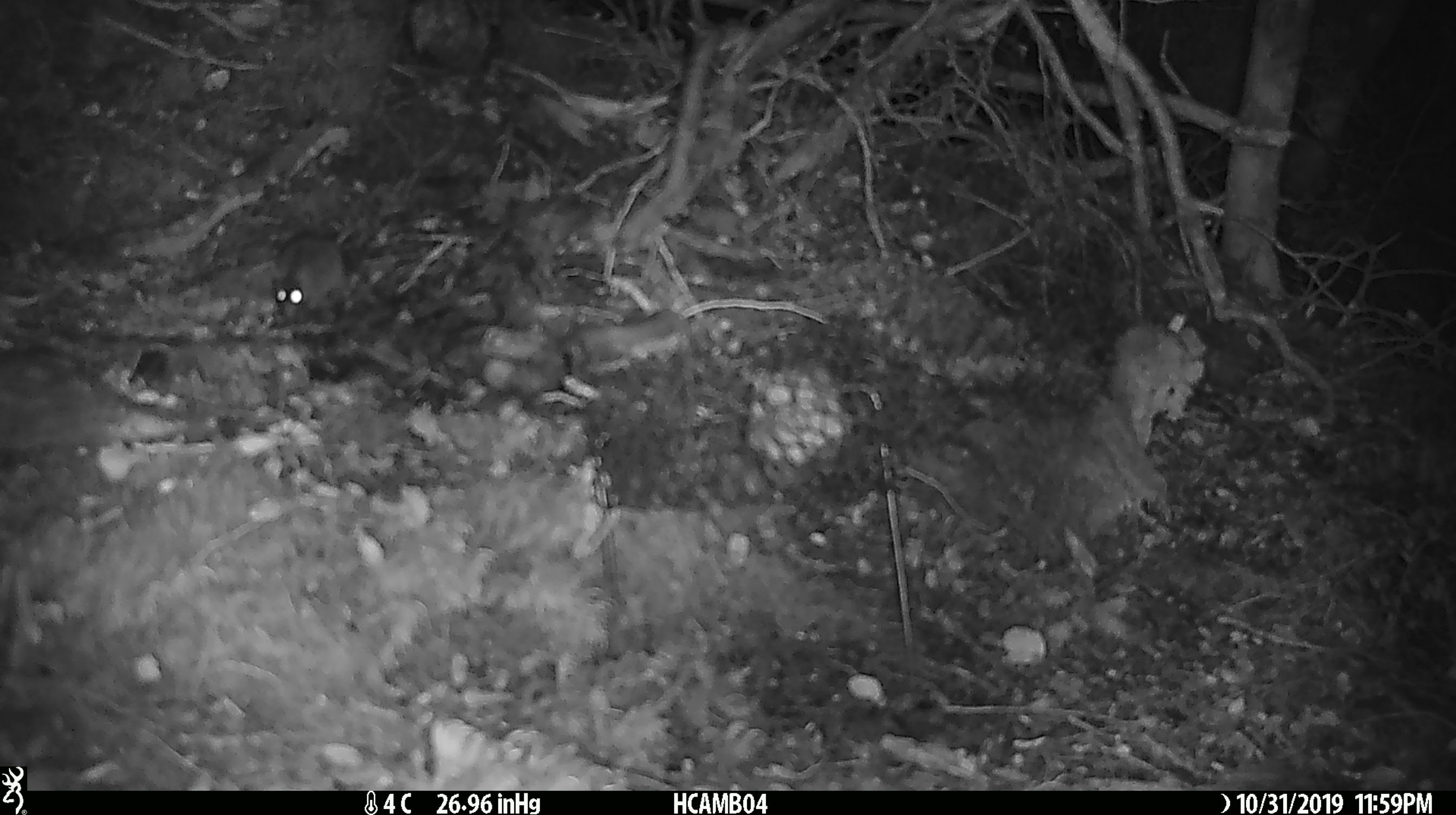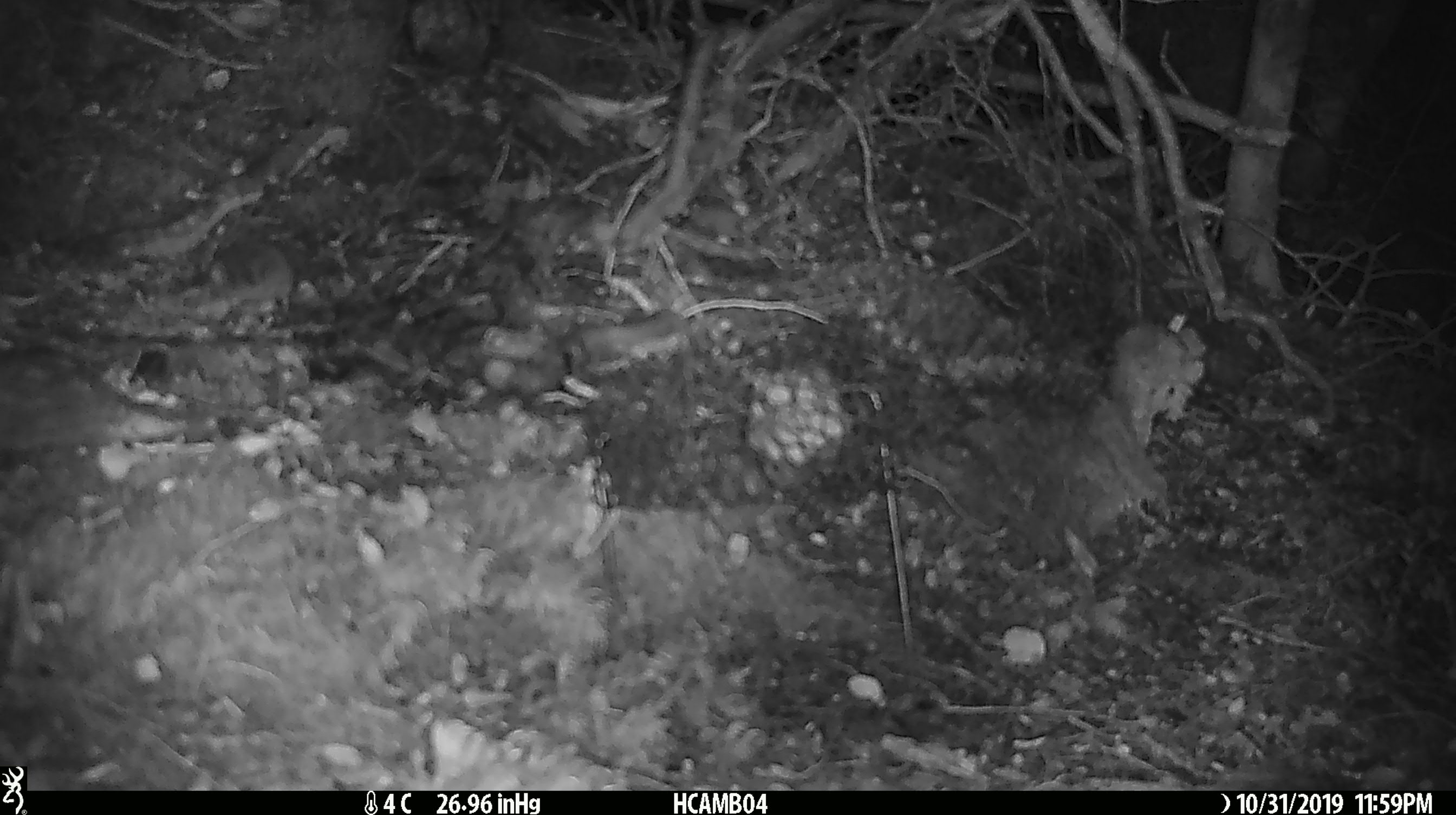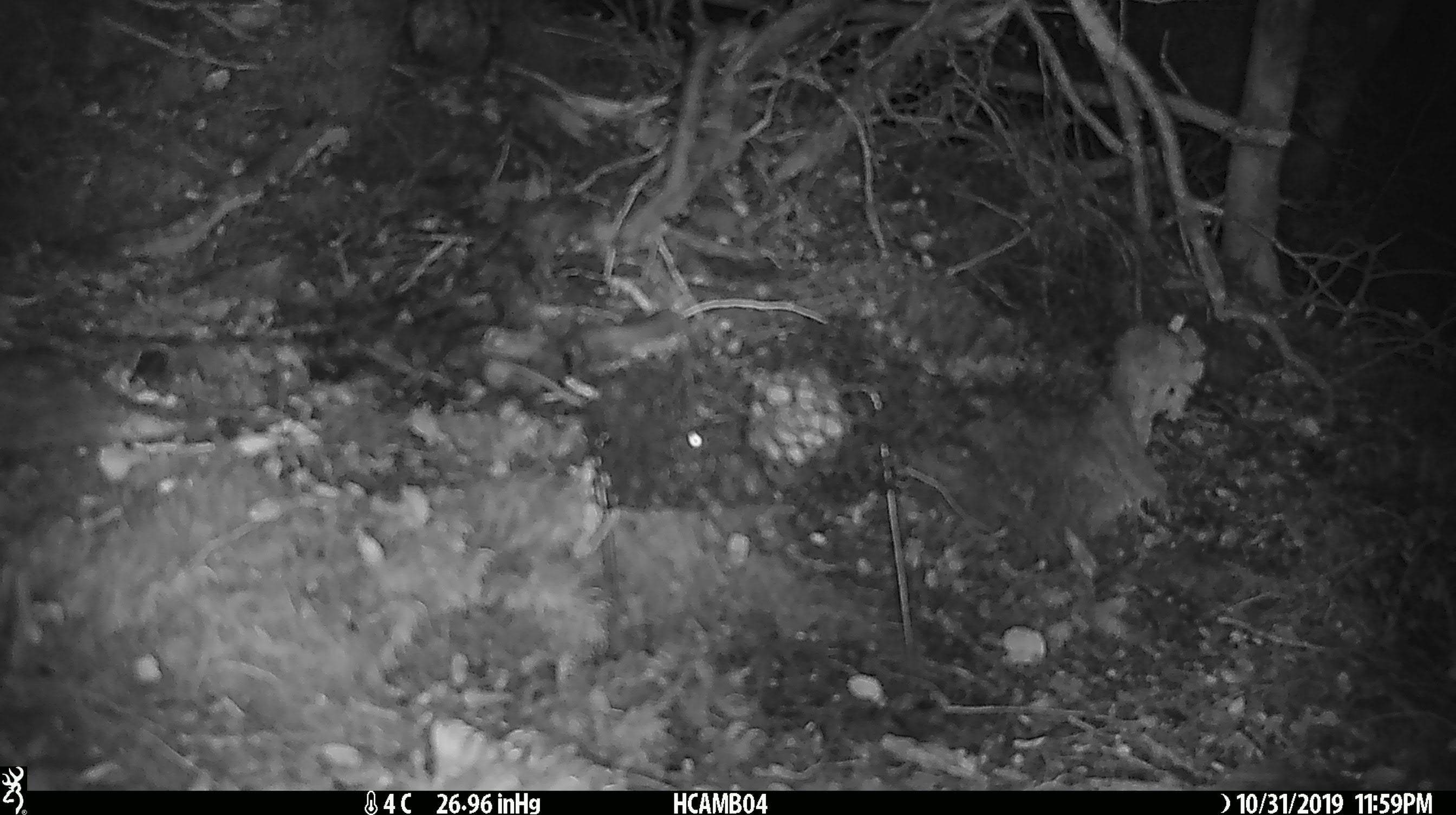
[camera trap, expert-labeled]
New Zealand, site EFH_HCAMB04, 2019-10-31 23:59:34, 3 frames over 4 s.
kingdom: Animalia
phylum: Chordata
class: Mammalia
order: Rodentia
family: Muridae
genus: Mus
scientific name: Mus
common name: mouse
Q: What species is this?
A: Mouse (Mus).